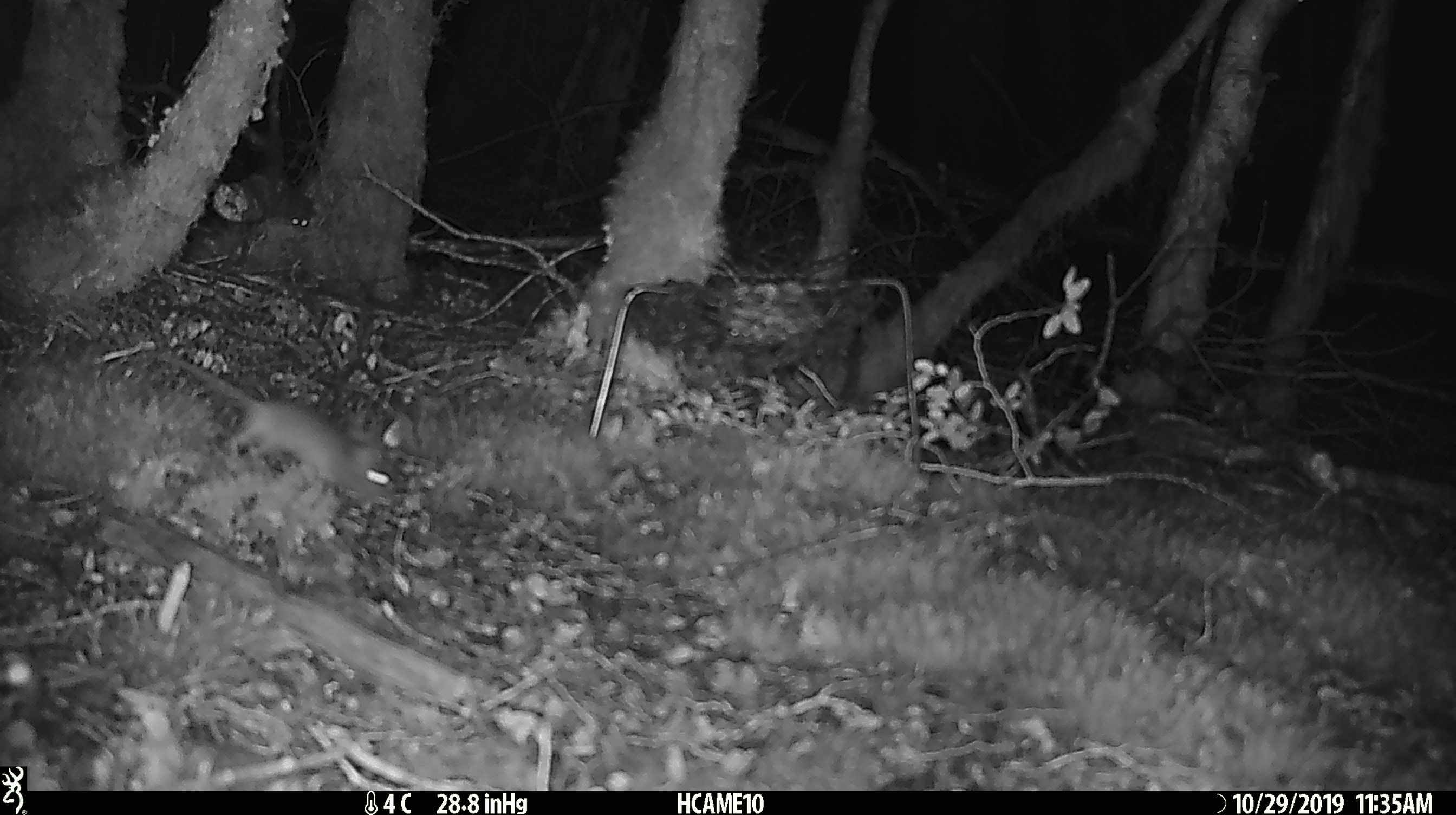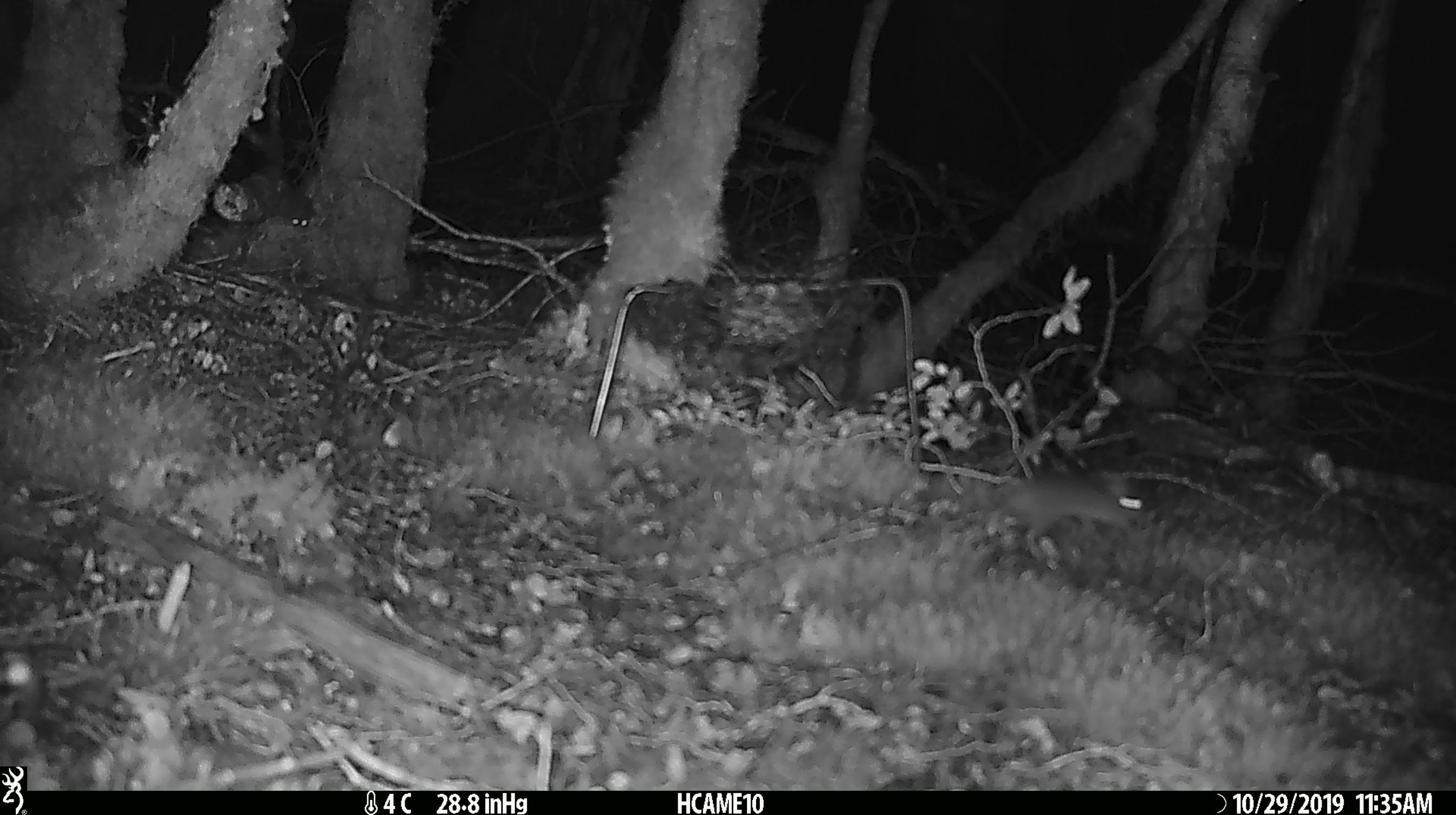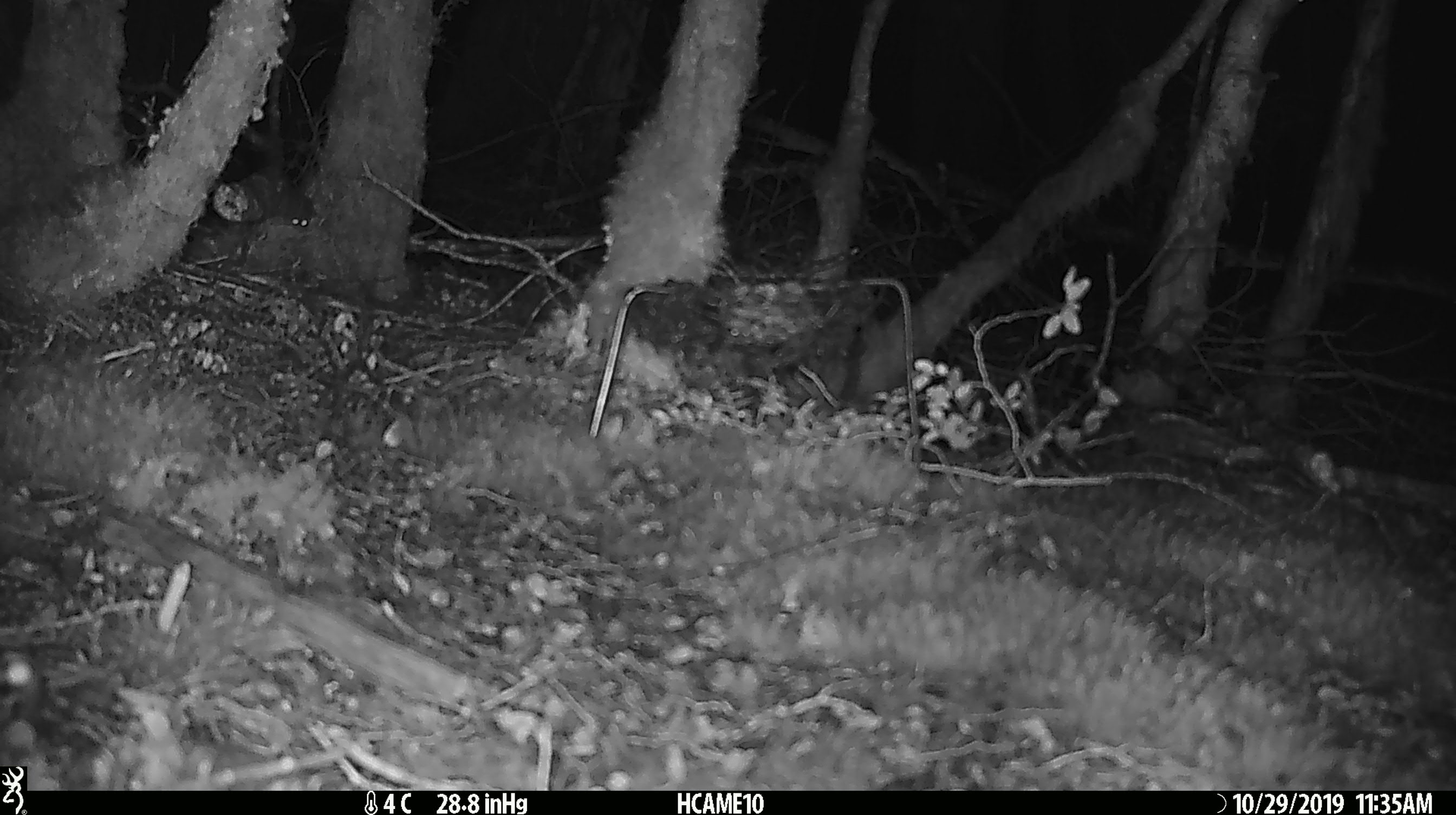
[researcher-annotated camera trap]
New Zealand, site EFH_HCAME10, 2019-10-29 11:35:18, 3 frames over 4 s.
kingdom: Animalia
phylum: Chordata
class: Mammalia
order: Rodentia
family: Muridae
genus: Mus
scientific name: Mus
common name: mouse